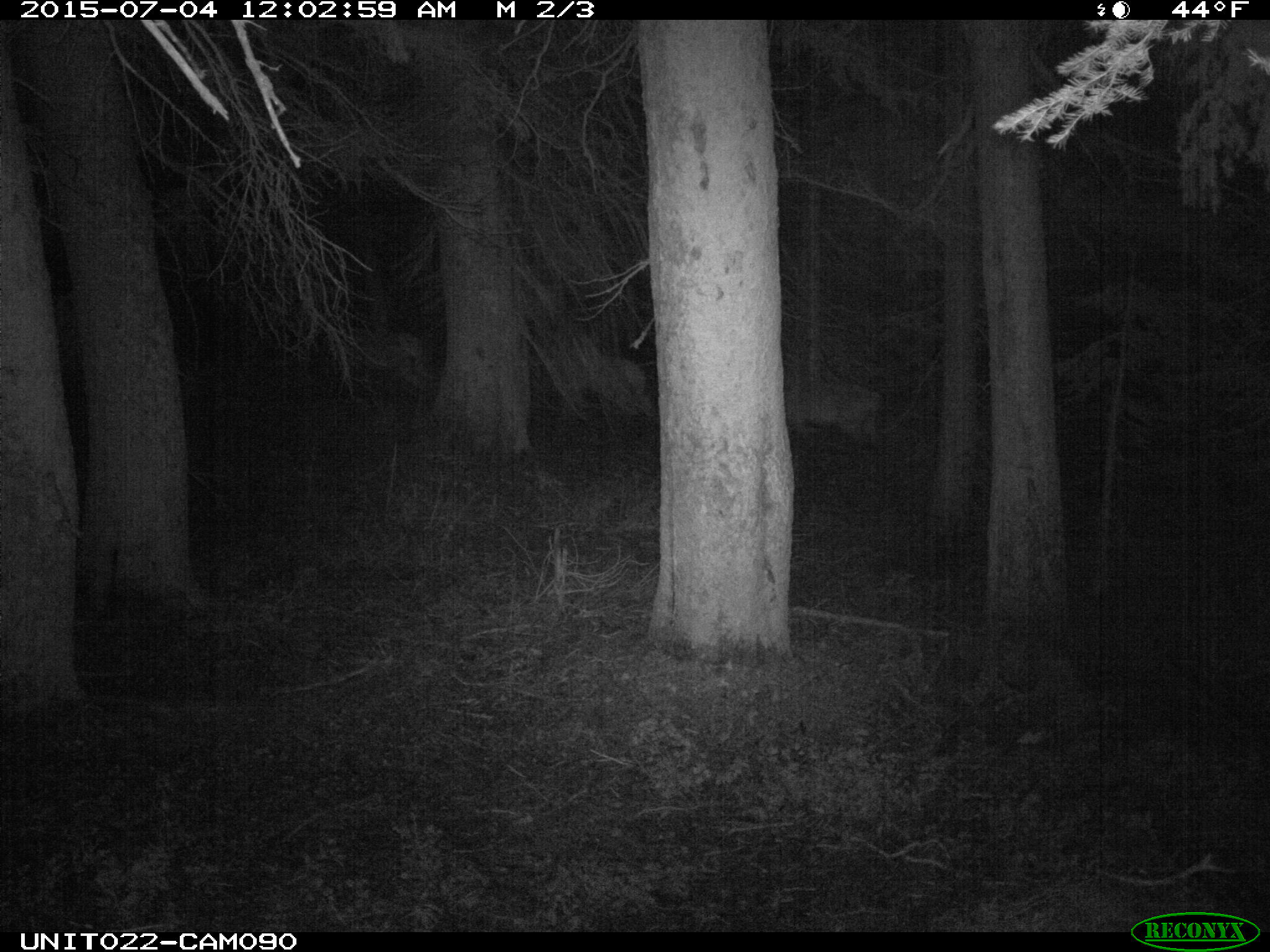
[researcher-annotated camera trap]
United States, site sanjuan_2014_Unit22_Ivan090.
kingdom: Animalia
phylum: Chordata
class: Mammalia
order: Artiodactyla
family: Cervidae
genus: Cervus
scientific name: Cervus elaphus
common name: red deer